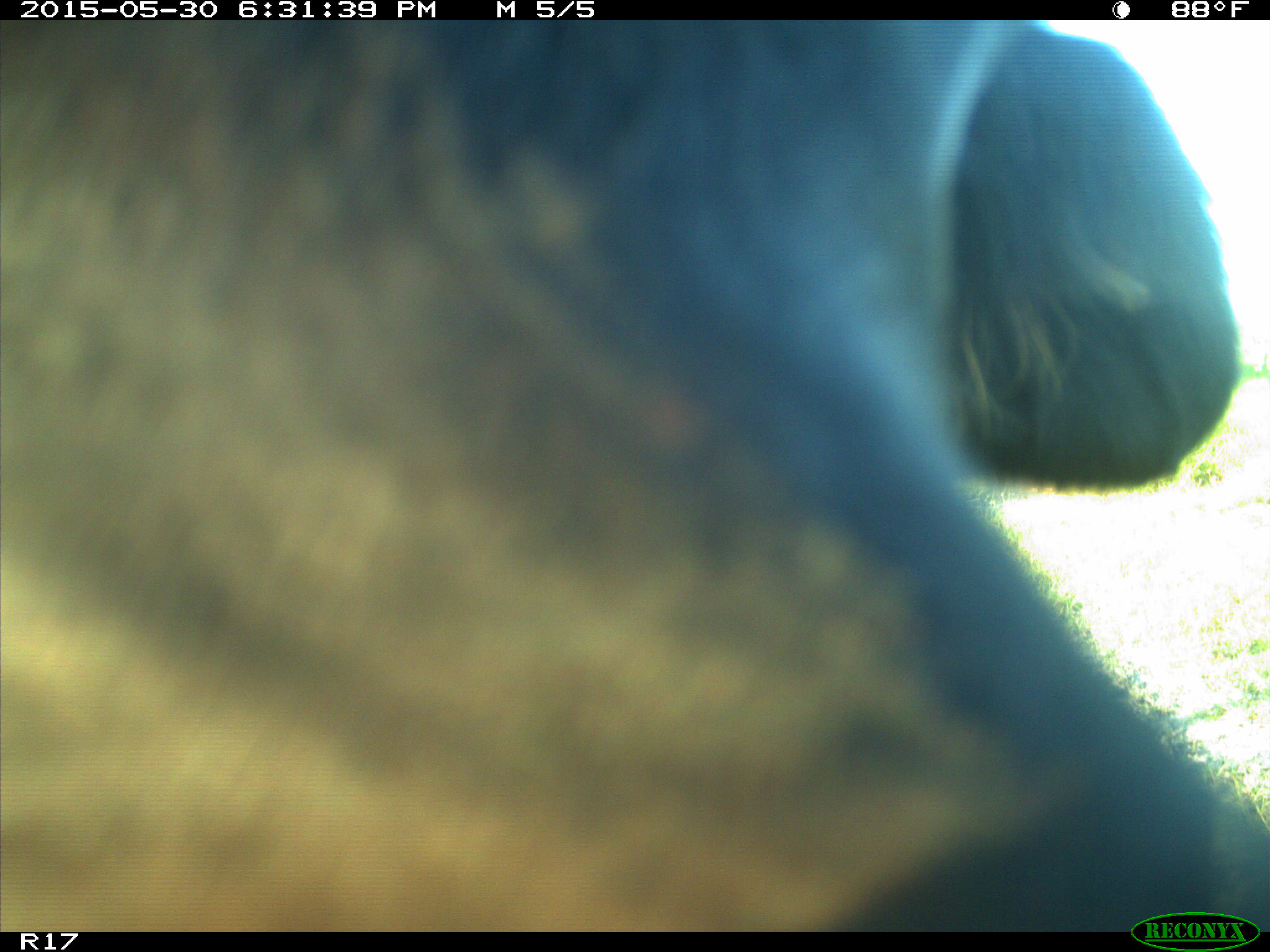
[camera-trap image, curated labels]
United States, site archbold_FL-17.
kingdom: Animalia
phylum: Chordata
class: Mammalia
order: Artiodactyla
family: Bovidae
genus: Bos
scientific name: Bos taurus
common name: domestic cow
Bos taurus (domestic cow).